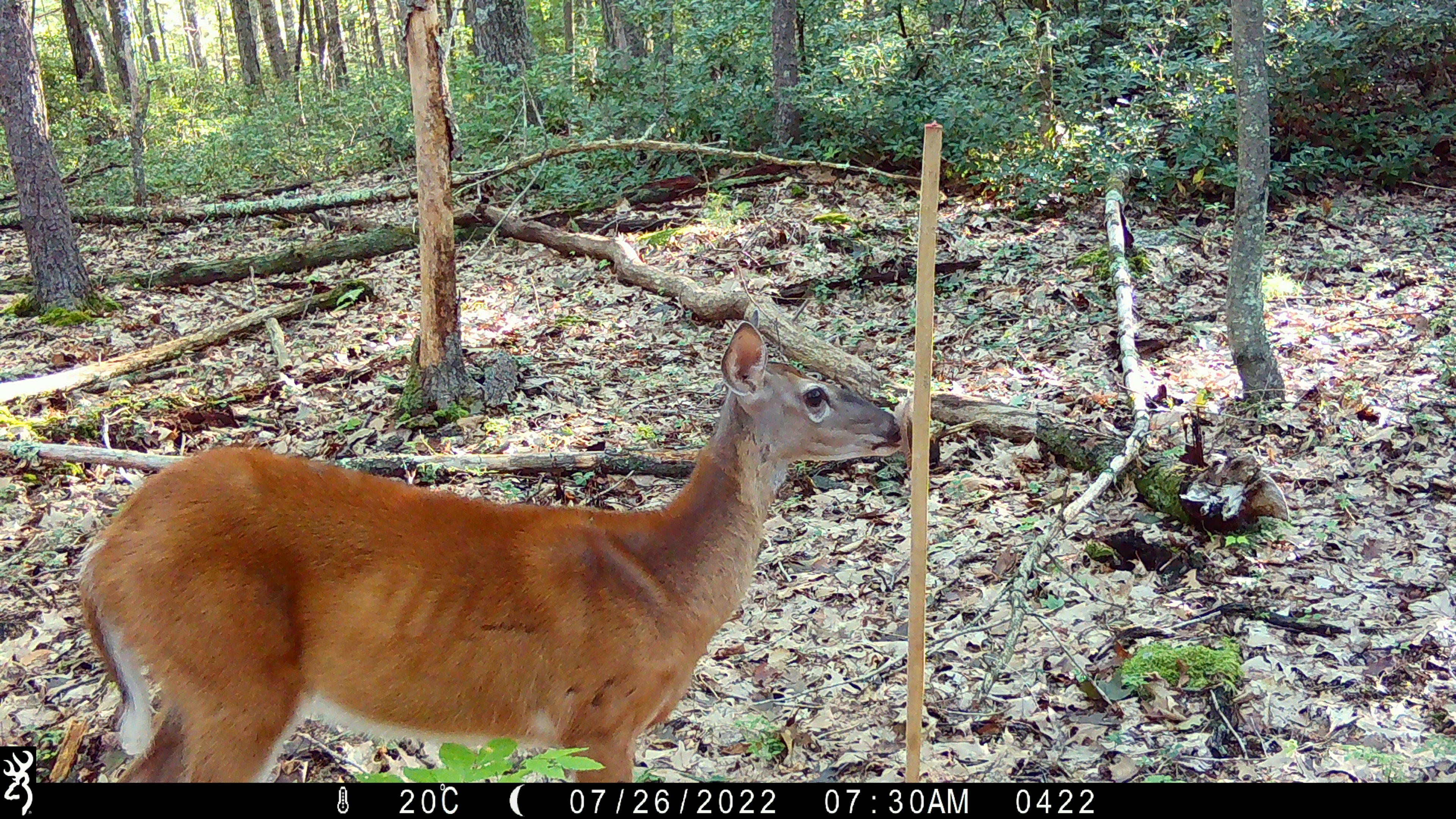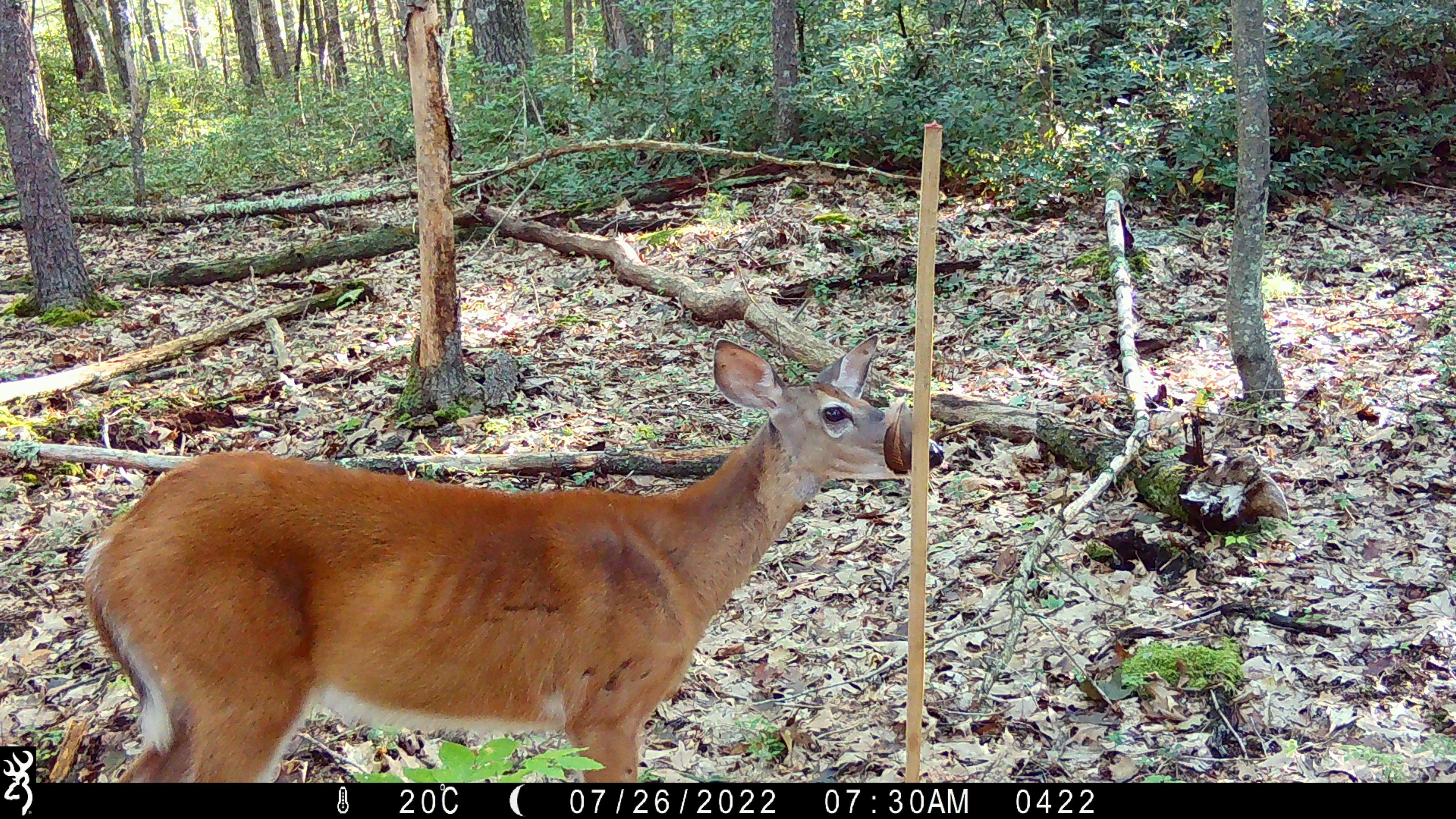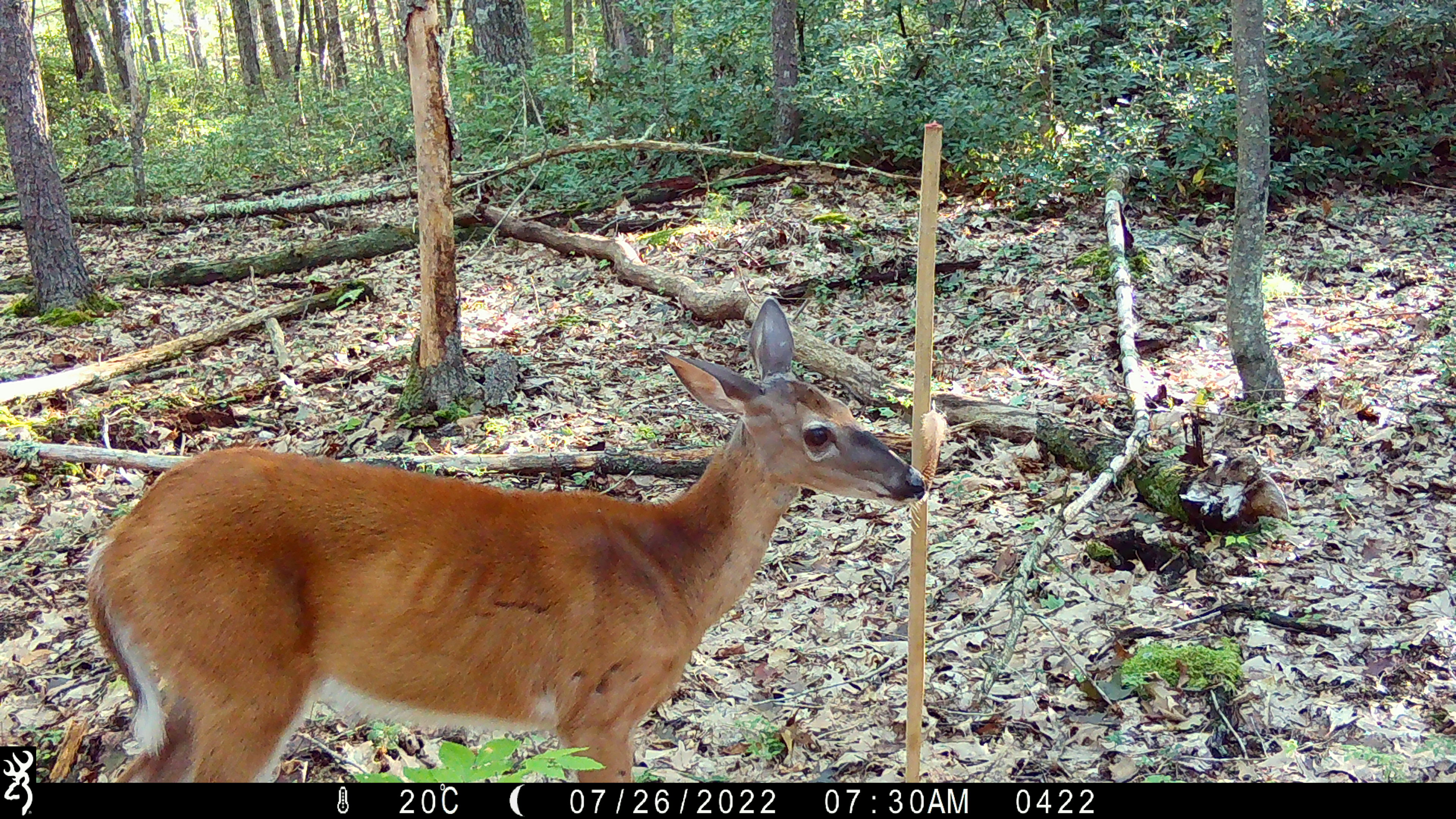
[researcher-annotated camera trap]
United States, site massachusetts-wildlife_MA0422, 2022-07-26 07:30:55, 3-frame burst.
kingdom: Animalia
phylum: Chordata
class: Mammalia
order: Artiodactyla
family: Cervidae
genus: Odocoileus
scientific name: Odocoileus virginianus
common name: white-tailed deer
White-tailed deer (Odocoileus virginianus).